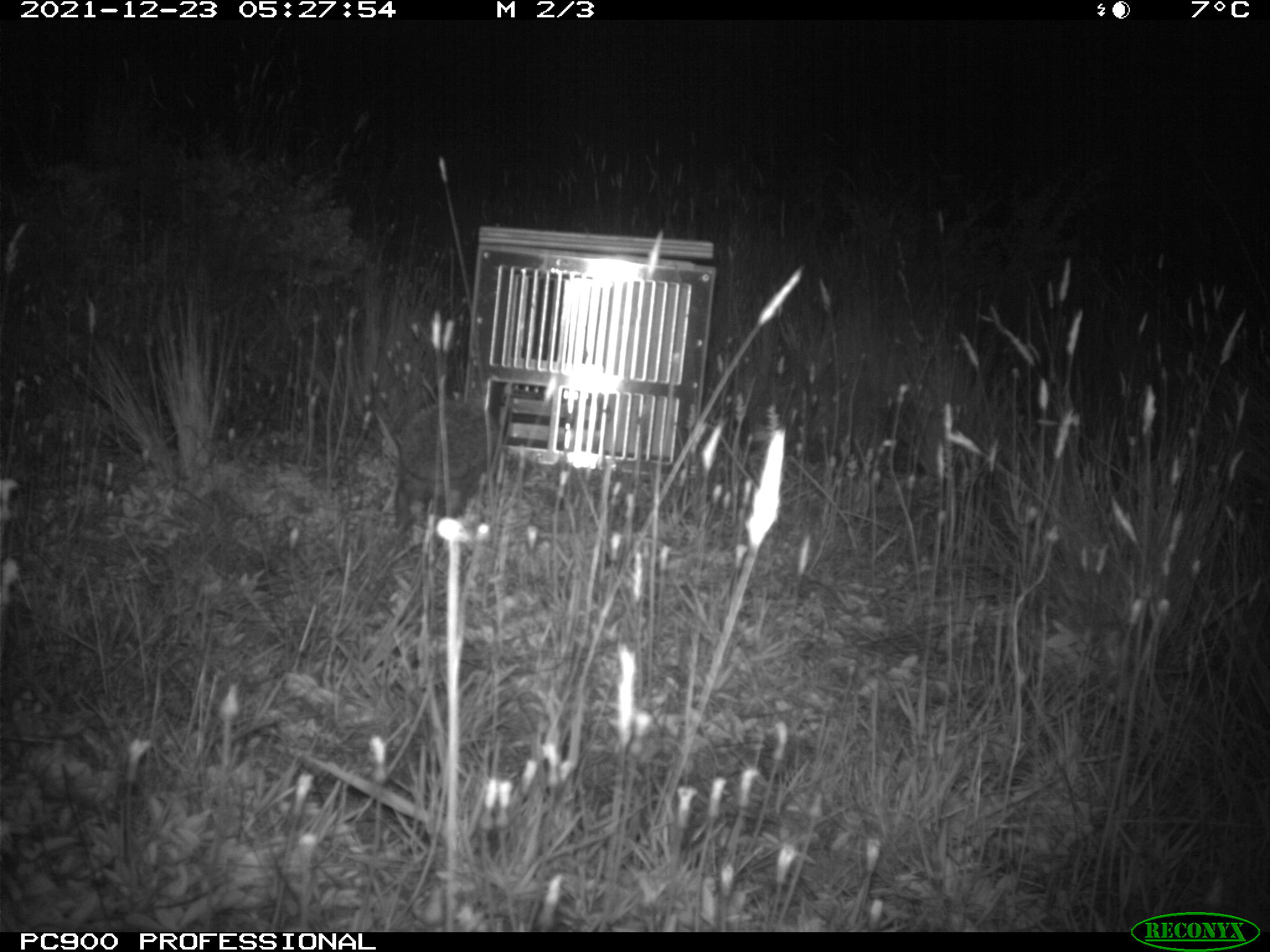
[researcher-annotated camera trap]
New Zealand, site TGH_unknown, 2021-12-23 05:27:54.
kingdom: Animalia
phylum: Chordata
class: Mammalia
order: Eulipotyphla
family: Erinaceidae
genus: Erinaceus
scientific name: Erinaceus europaeus europaeus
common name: european hedgehog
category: hedgehog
Hedgehog (european hedgehog) (Erinaceus europaeus europaeus).